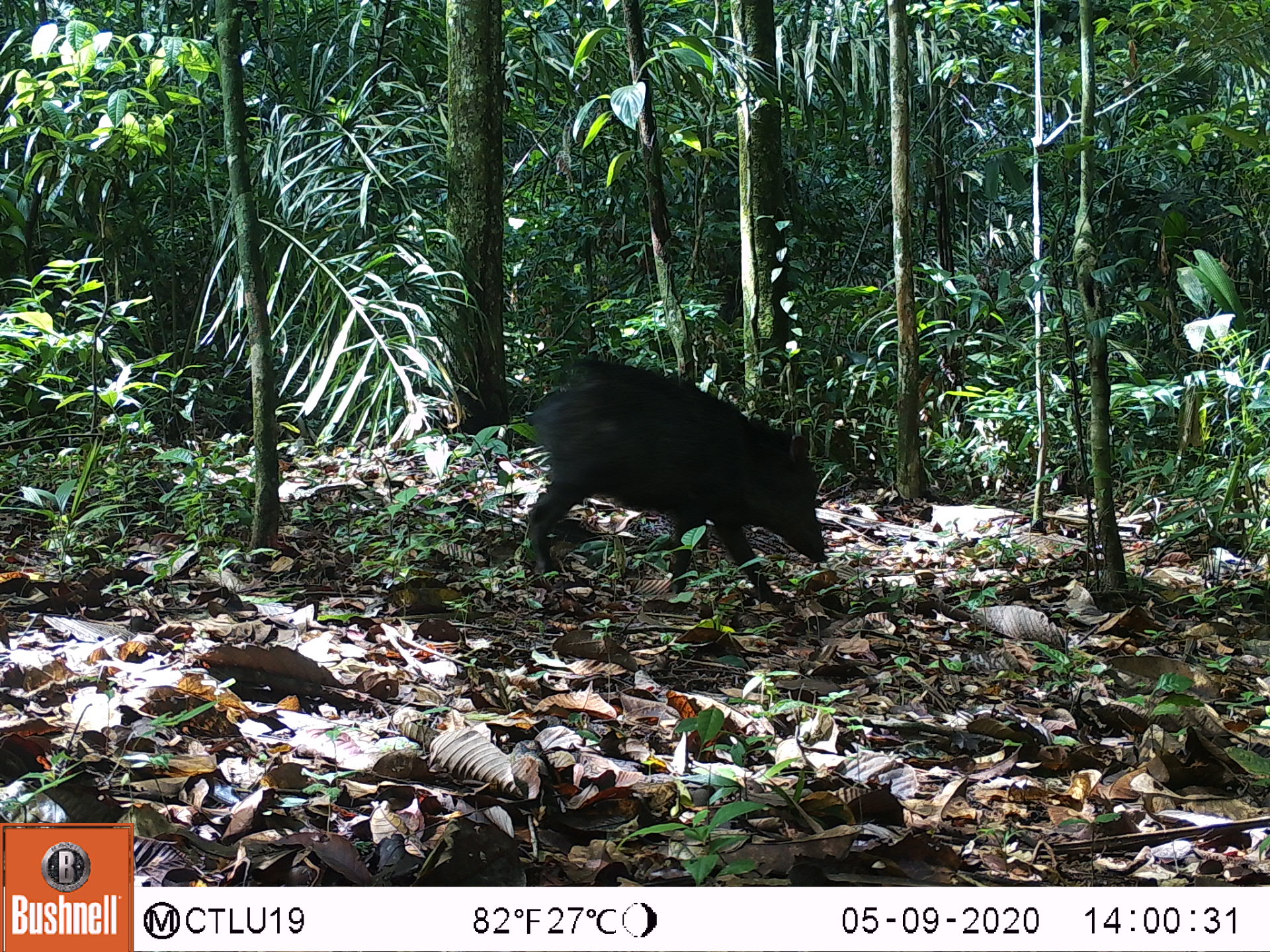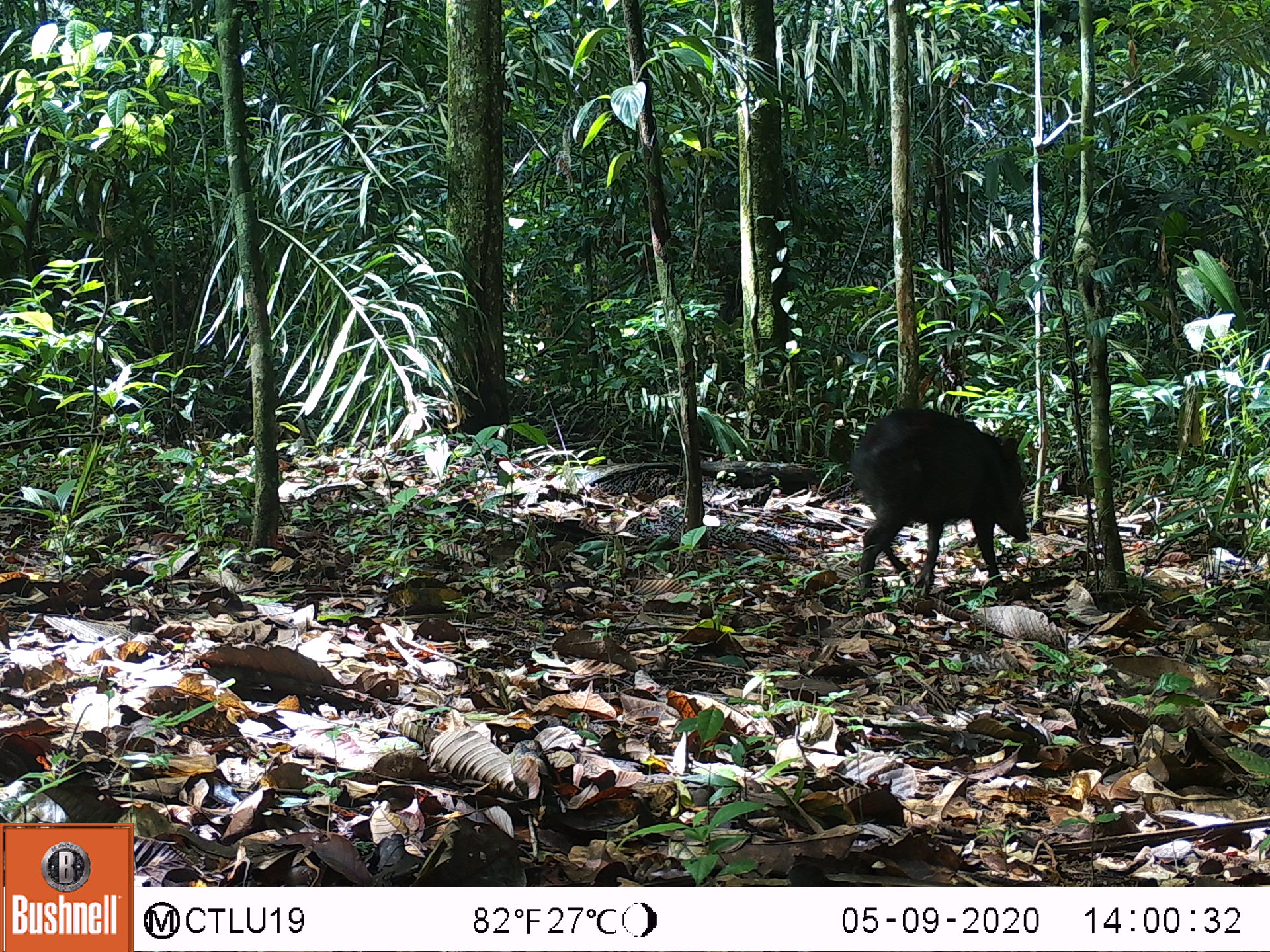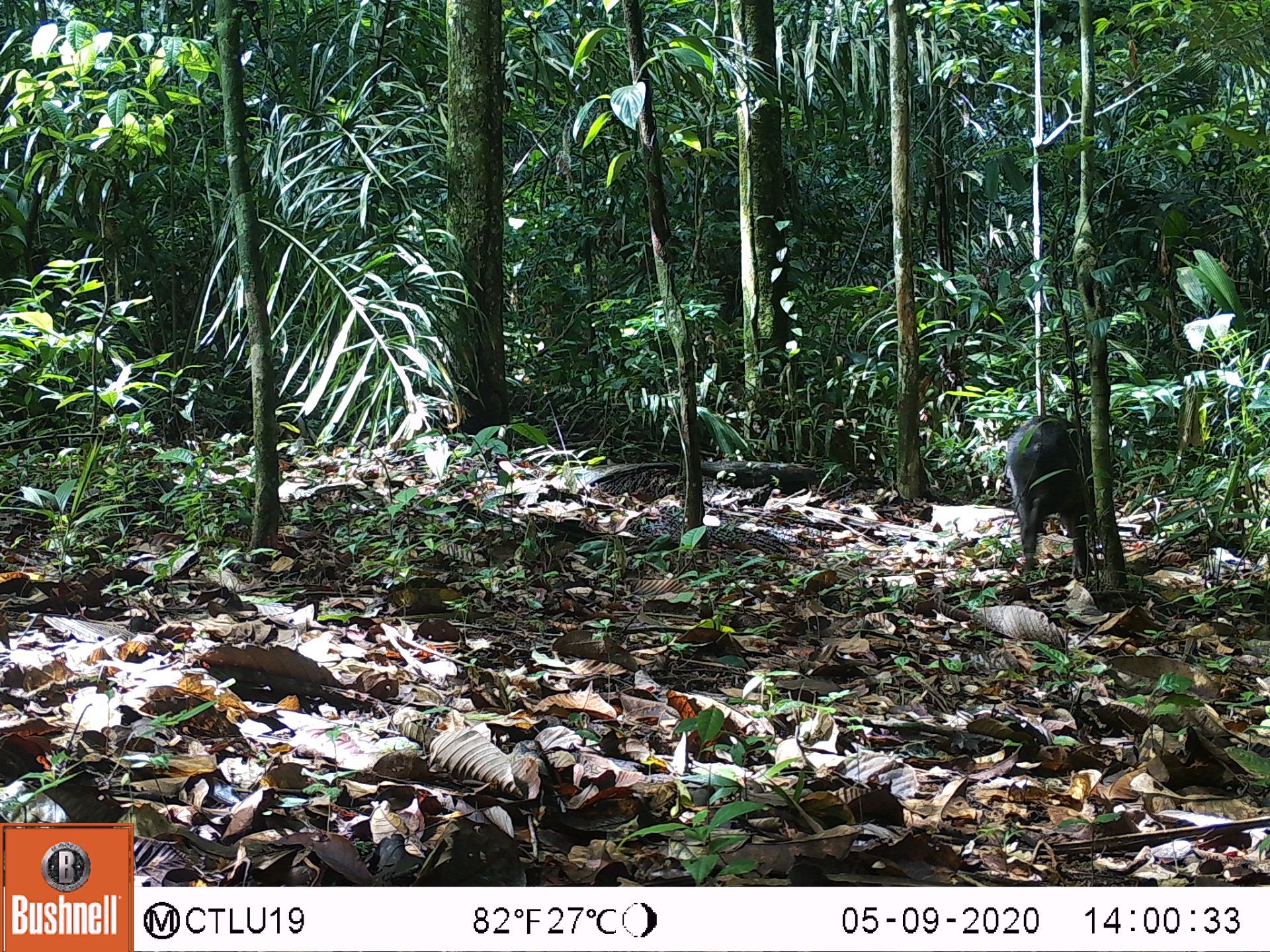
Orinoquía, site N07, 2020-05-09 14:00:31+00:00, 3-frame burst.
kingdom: Animalia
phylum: Chordata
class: Mammalia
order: Artiodactyla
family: Tayassuidae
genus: Pecari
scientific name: Pecari tajacu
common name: collared peccary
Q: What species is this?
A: Collared peccary (Pecari tajacu).